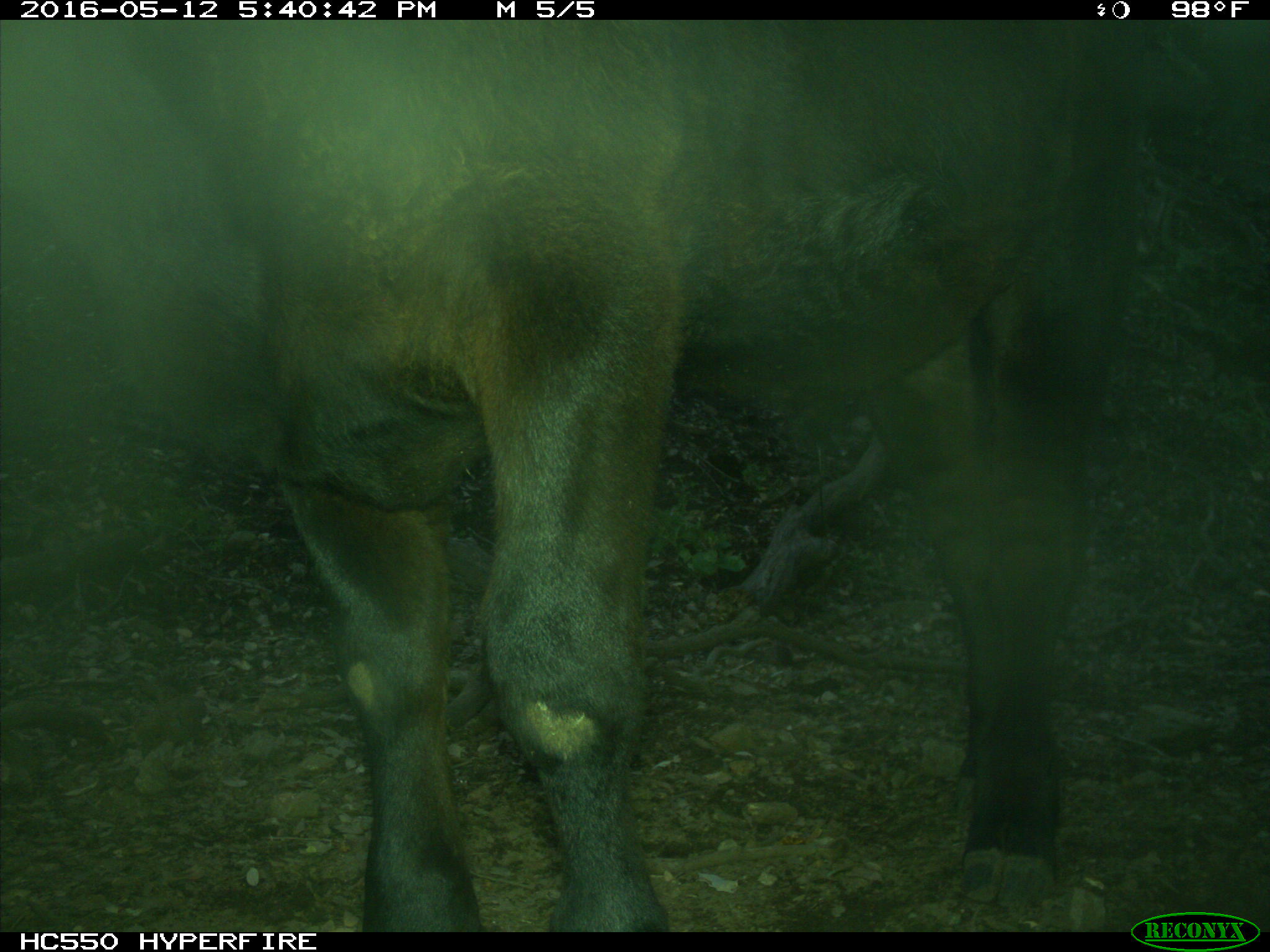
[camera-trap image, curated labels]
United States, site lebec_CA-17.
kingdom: Animalia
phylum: Chordata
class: Mammalia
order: Artiodactyla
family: Bovidae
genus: Bos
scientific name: Bos taurus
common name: domestic cow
Bos taurus (domestic cow).